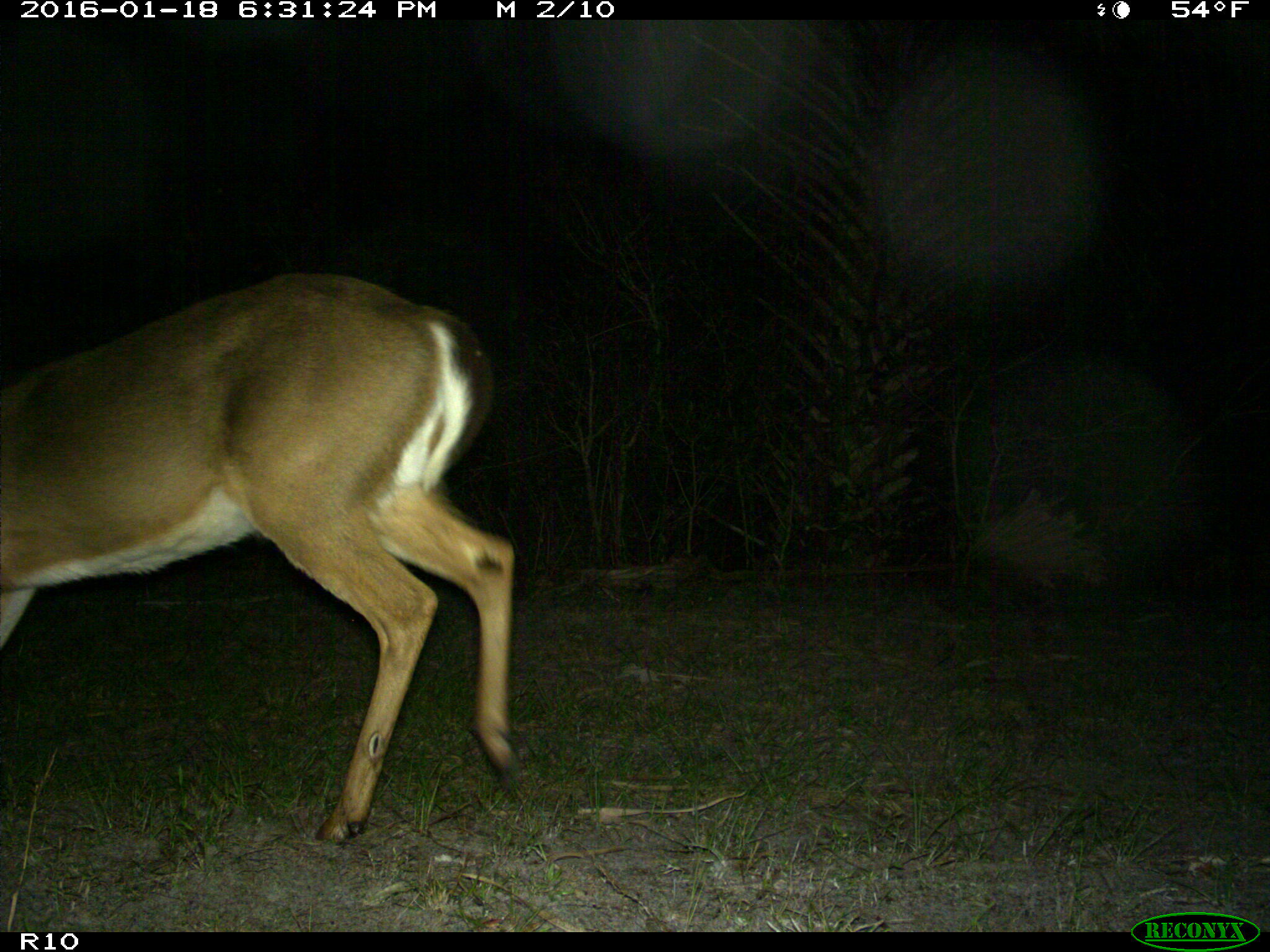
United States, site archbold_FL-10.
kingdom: Animalia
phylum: Chordata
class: Mammalia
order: Artiodactyla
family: Cervidae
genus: Odocoileus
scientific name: Odocoileus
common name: deer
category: unidentified deer